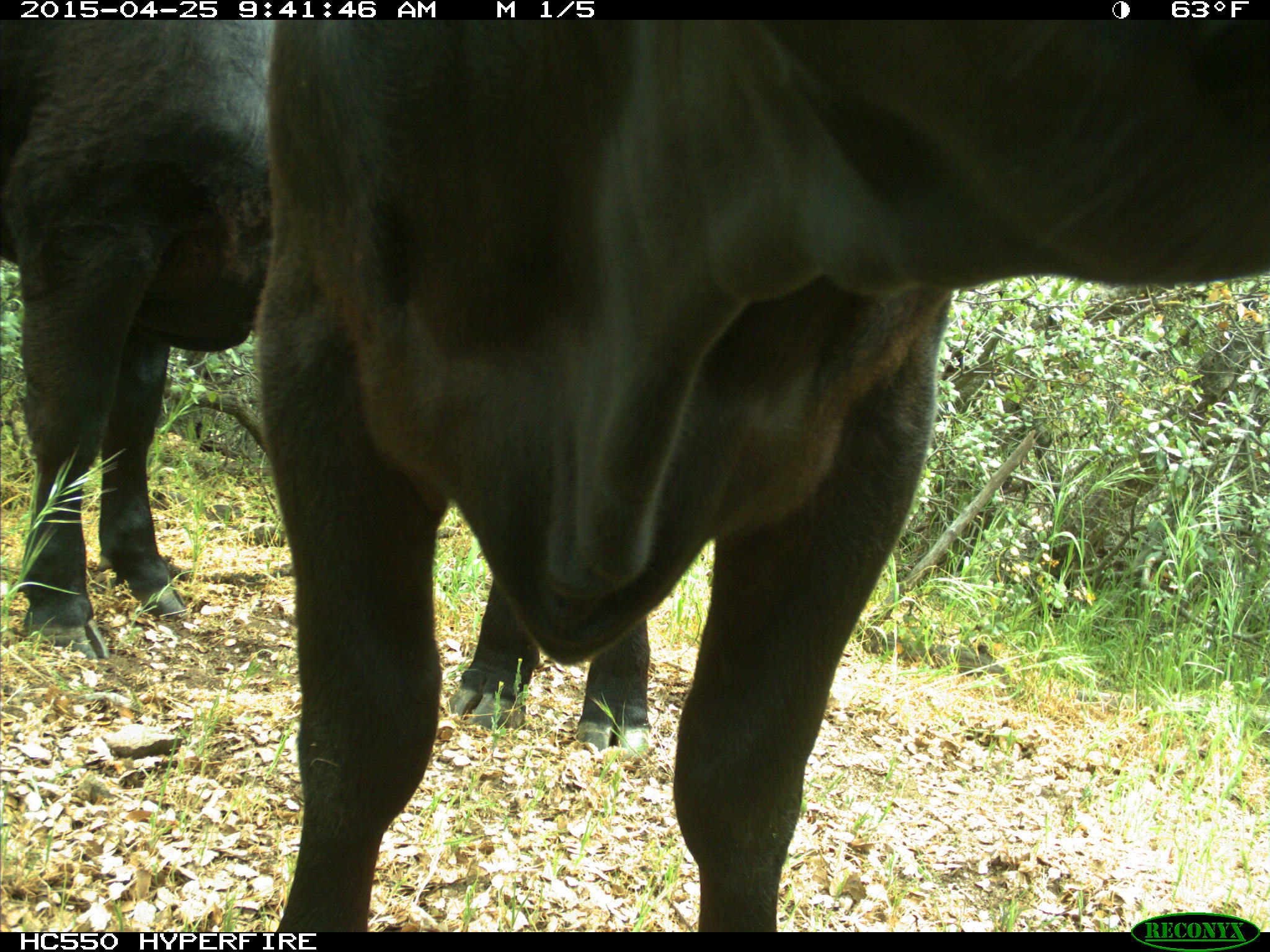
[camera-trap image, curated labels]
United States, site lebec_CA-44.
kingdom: Animalia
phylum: Chordata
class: Mammalia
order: Artiodactyla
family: Suidae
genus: Sus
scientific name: Sus scrofa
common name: wild boar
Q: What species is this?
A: Sus scrofa (wild boar).